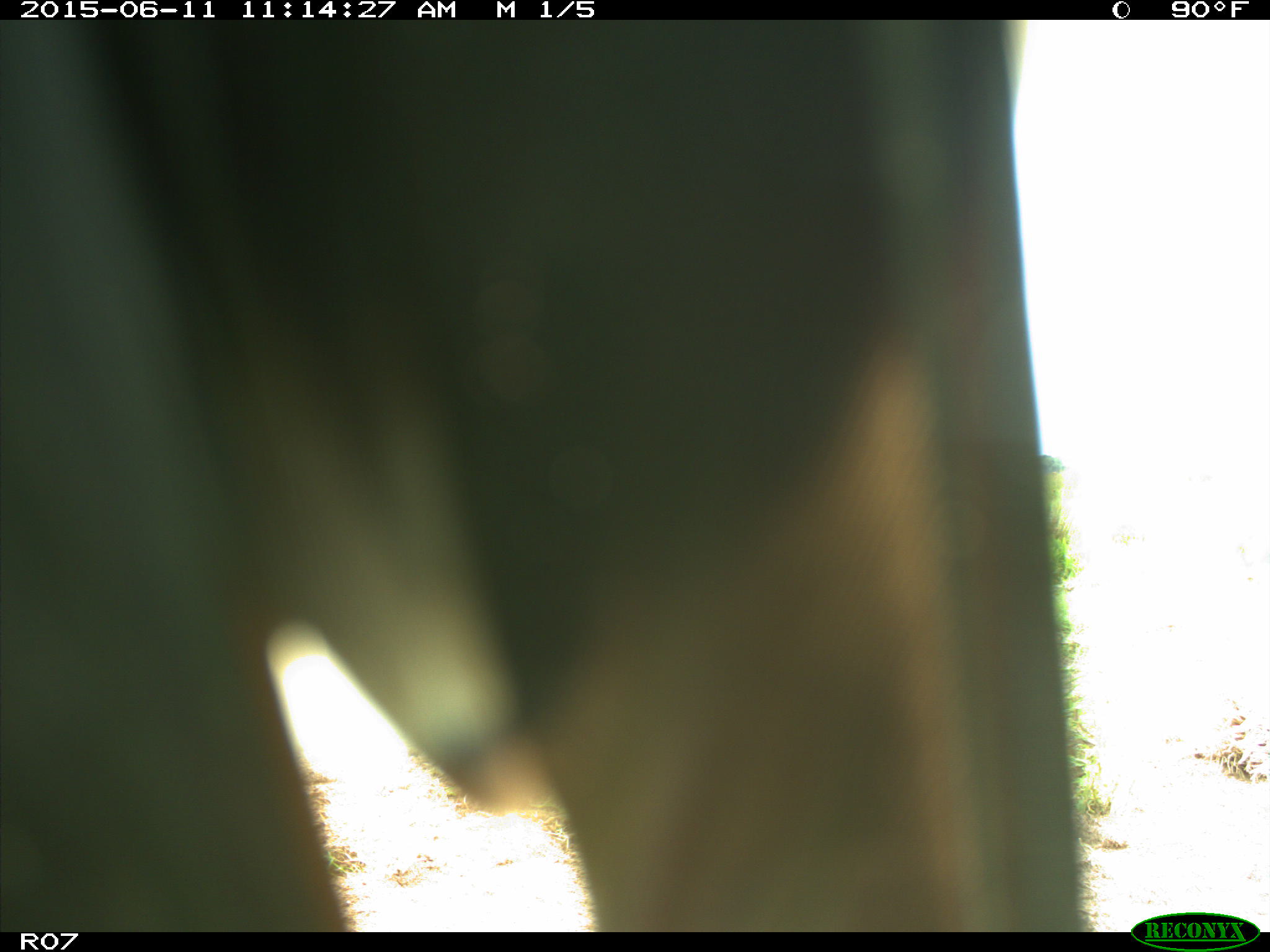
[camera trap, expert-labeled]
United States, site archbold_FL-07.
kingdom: Animalia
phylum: Chordata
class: Mammalia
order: Artiodactyla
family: Bovidae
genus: Bos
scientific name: Bos taurus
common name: domestic cow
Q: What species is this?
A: Bos taurus (domestic cow).